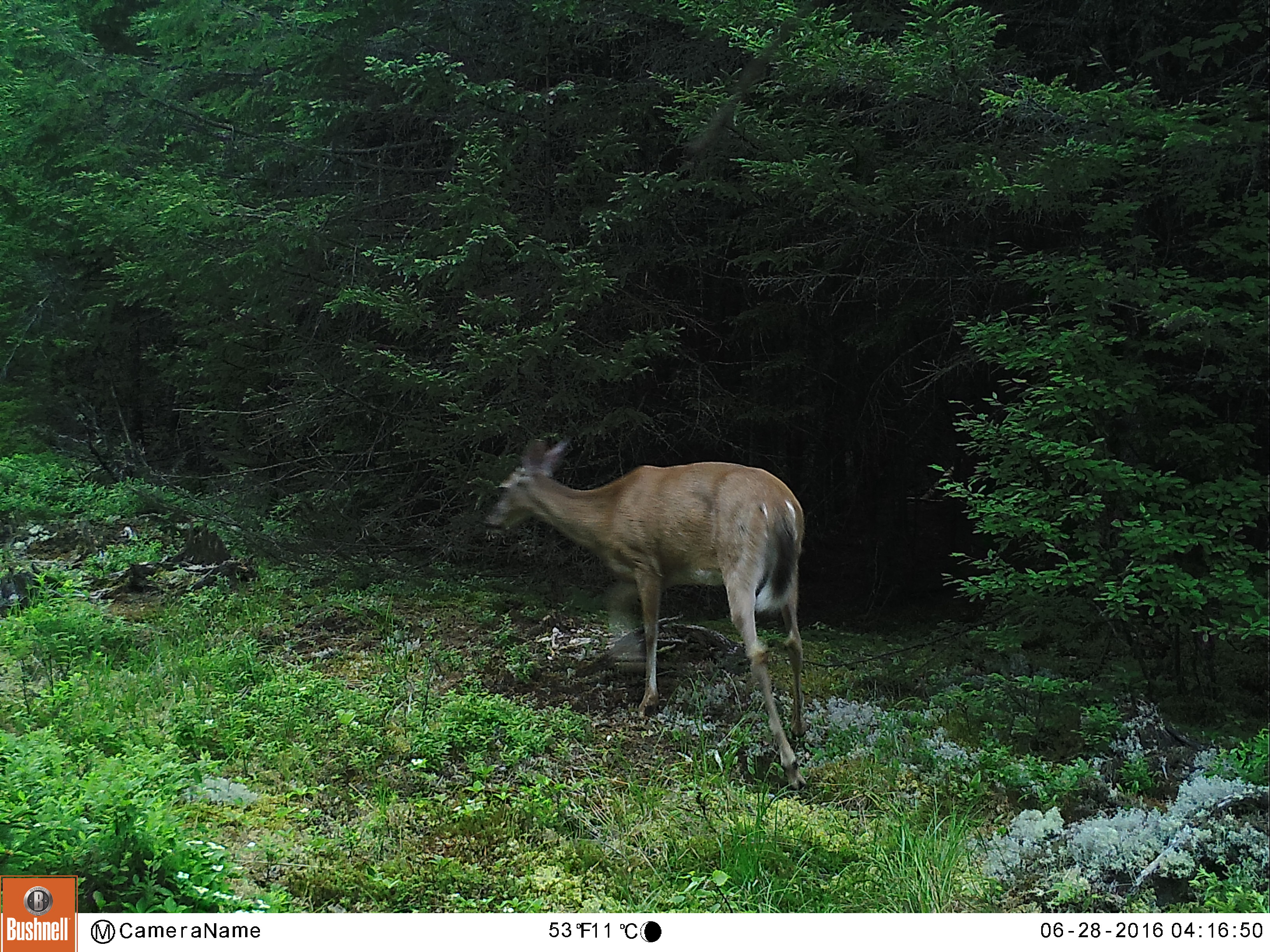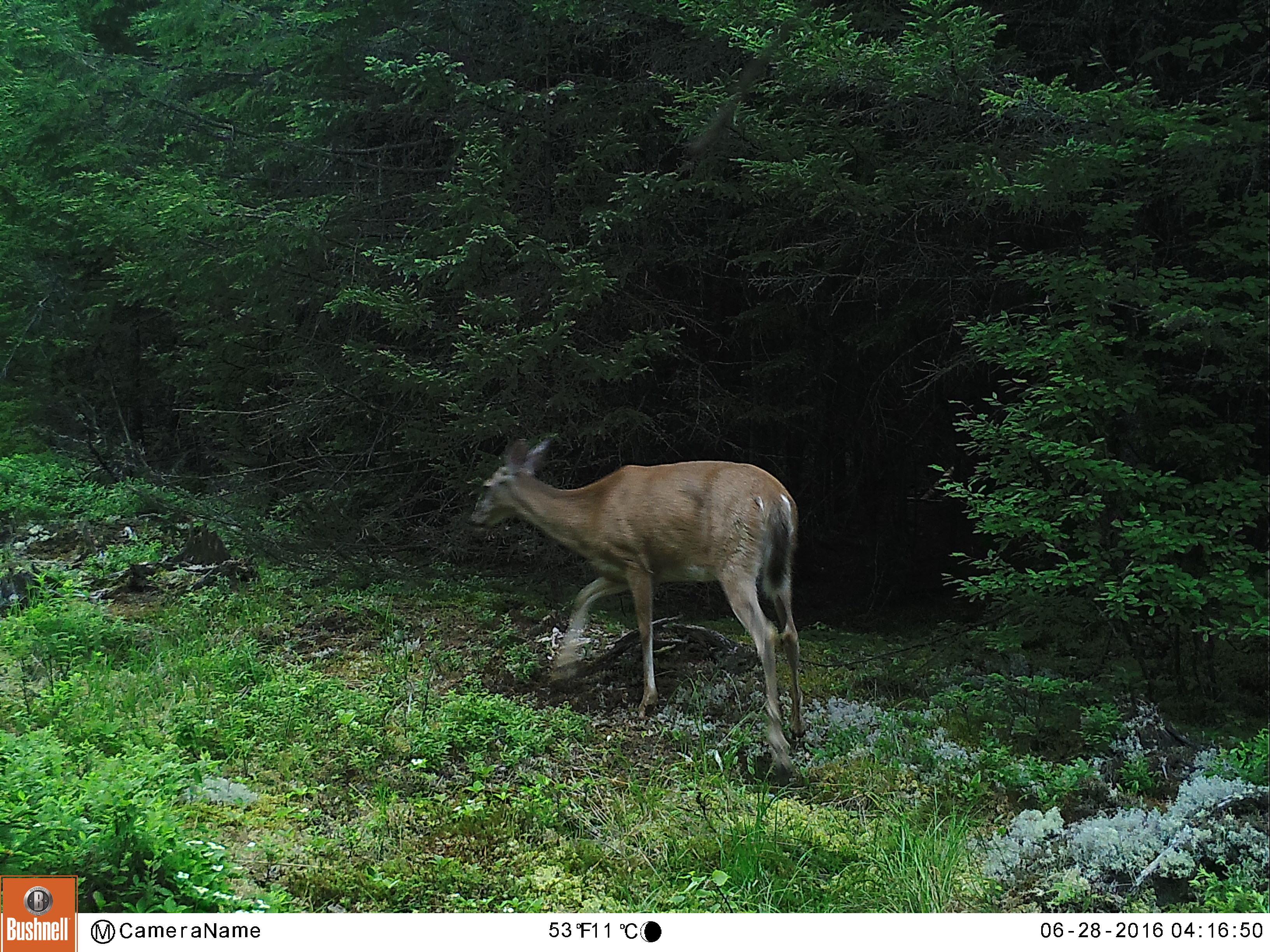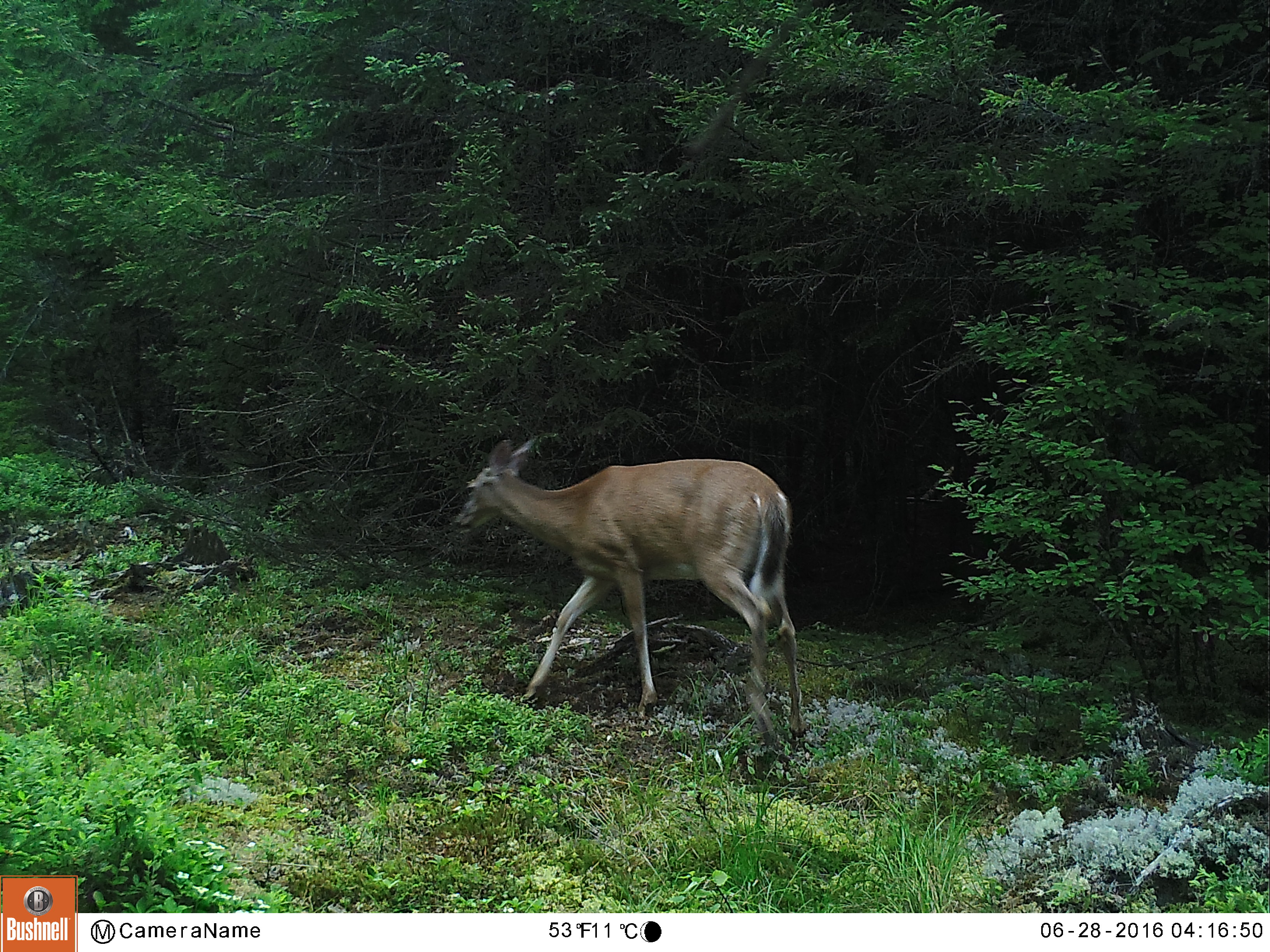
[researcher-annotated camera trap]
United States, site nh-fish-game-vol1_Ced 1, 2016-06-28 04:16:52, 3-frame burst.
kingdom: Animalia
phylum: Chordata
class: Mammalia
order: Artiodactyla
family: Cervidae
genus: Odocoileus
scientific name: Odocoileus virginianus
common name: white-tailed deer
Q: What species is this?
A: White-tailed deer (Odocoileus virginianus).